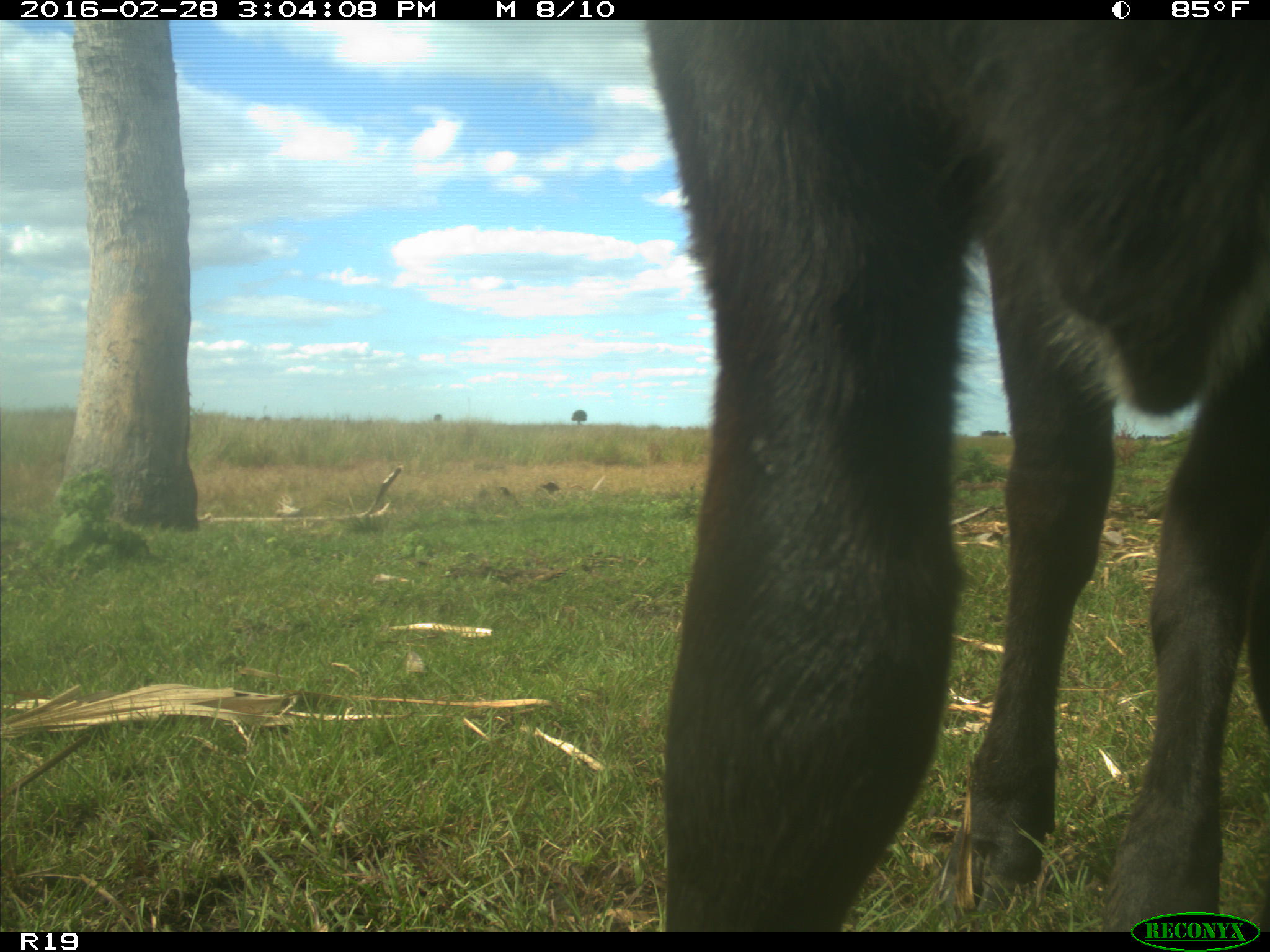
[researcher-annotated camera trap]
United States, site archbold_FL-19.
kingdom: Animalia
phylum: Chordata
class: Mammalia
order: Artiodactyla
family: Bovidae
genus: Bos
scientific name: Bos taurus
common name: domestic cow